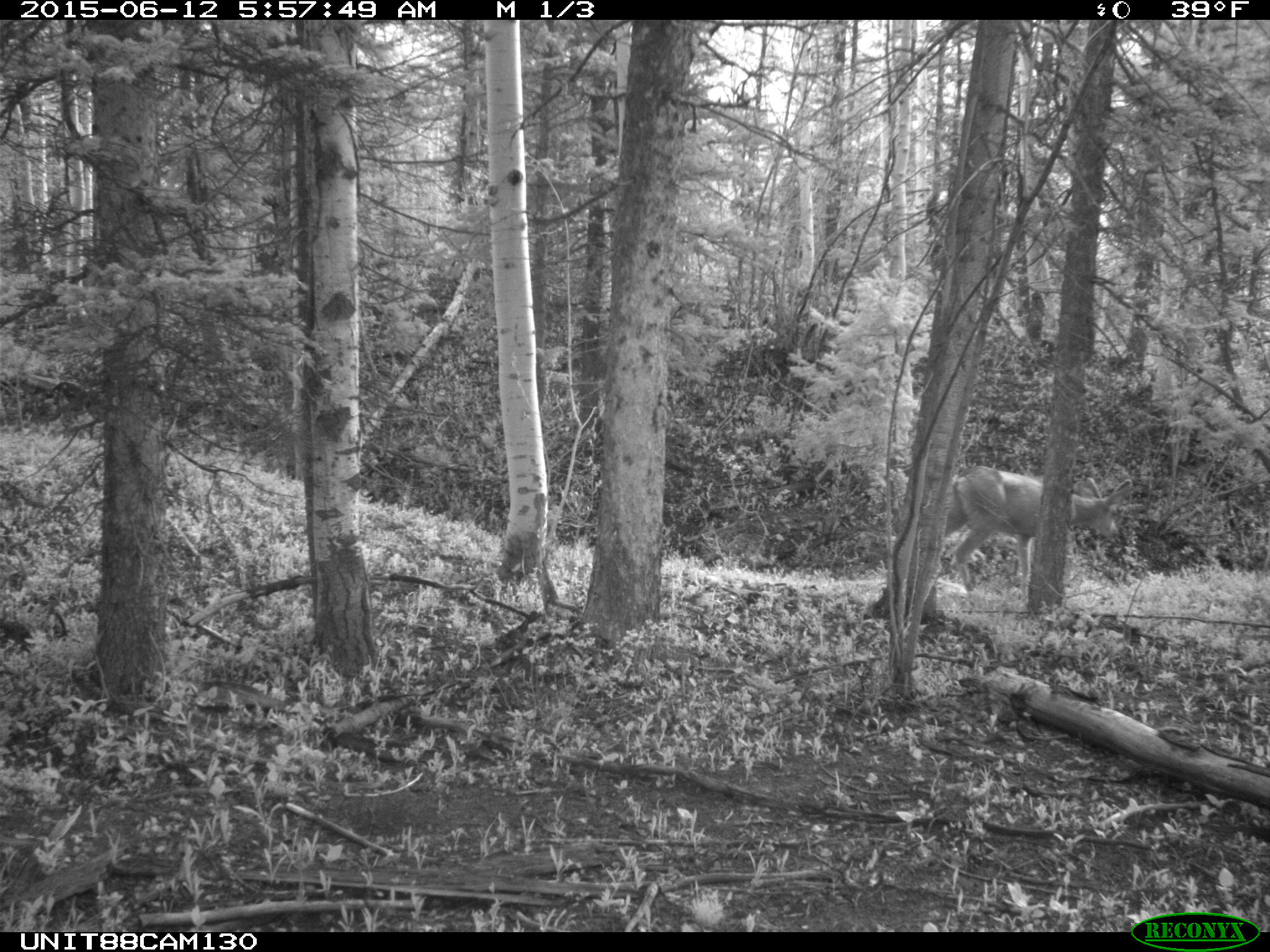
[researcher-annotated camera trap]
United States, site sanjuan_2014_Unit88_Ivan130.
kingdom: Animalia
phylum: Chordata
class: Mammalia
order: Artiodactyla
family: Cervidae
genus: Odocoileus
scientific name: Odocoileus hemionus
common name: mule deer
Odocoileus hemionus (mule deer).